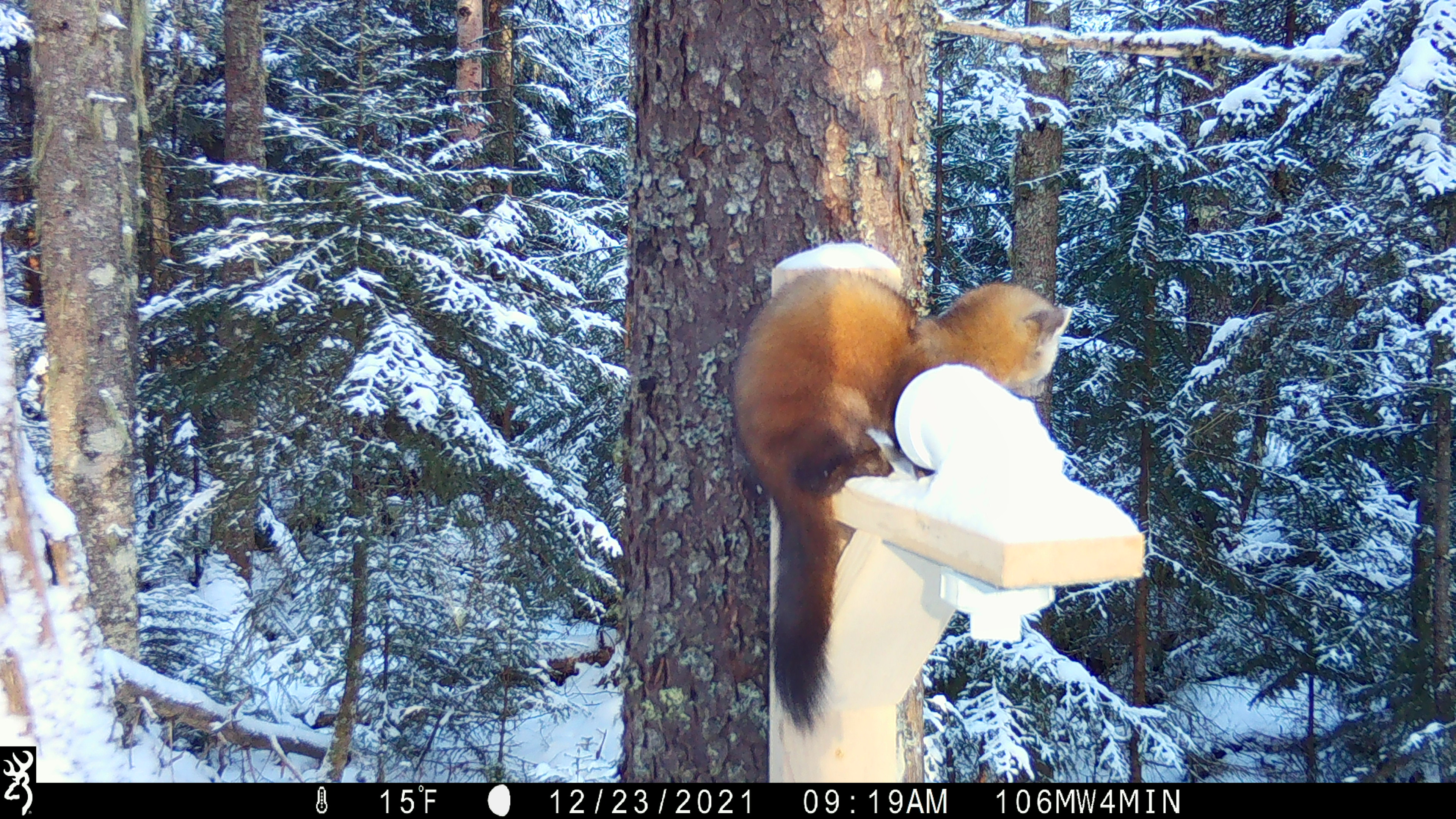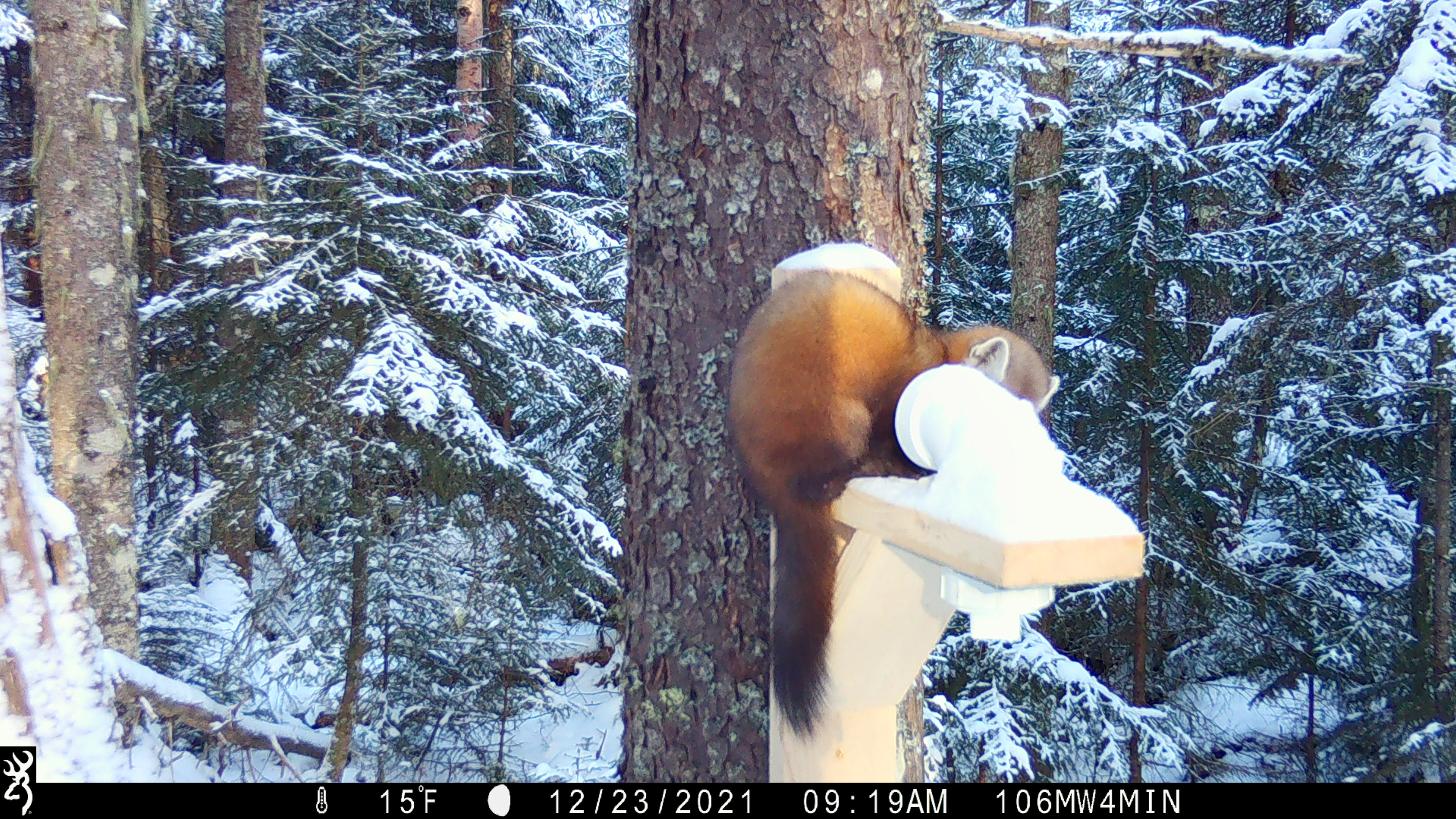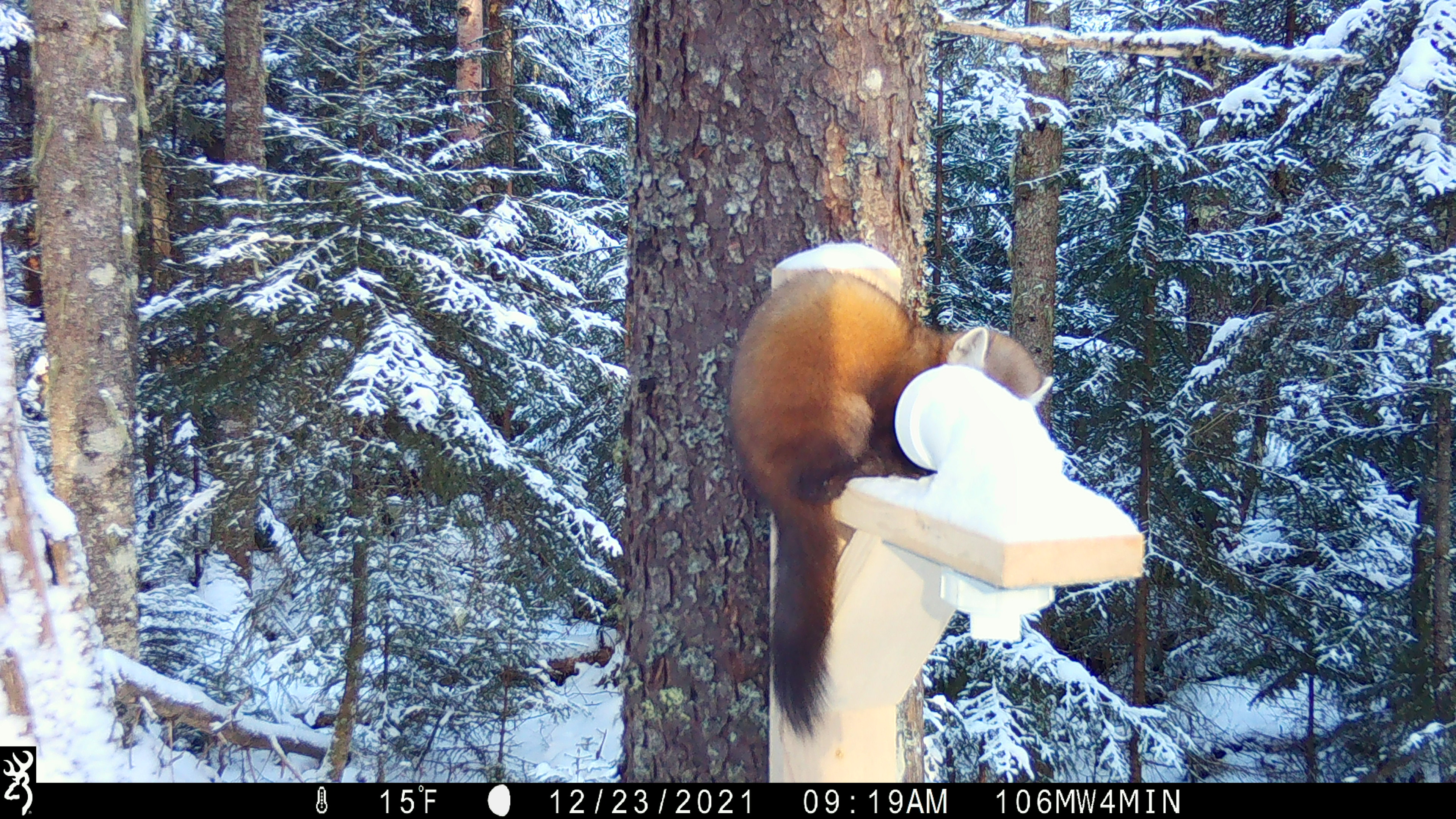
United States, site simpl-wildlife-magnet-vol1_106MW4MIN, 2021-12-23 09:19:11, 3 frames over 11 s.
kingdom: Animalia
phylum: Chordata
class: Mammalia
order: Carnivora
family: Mustelidae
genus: Martes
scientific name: Martes americana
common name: american marten